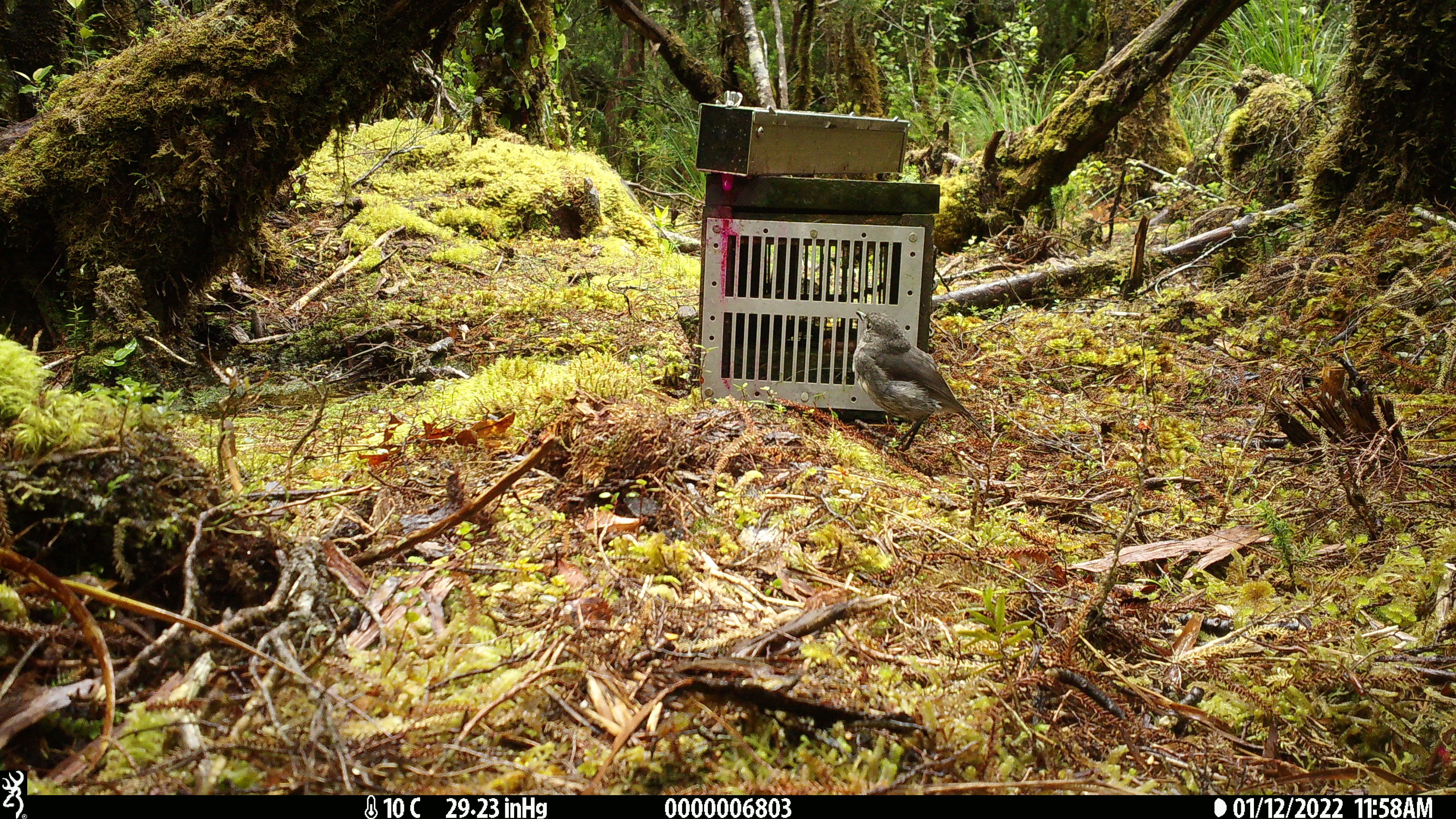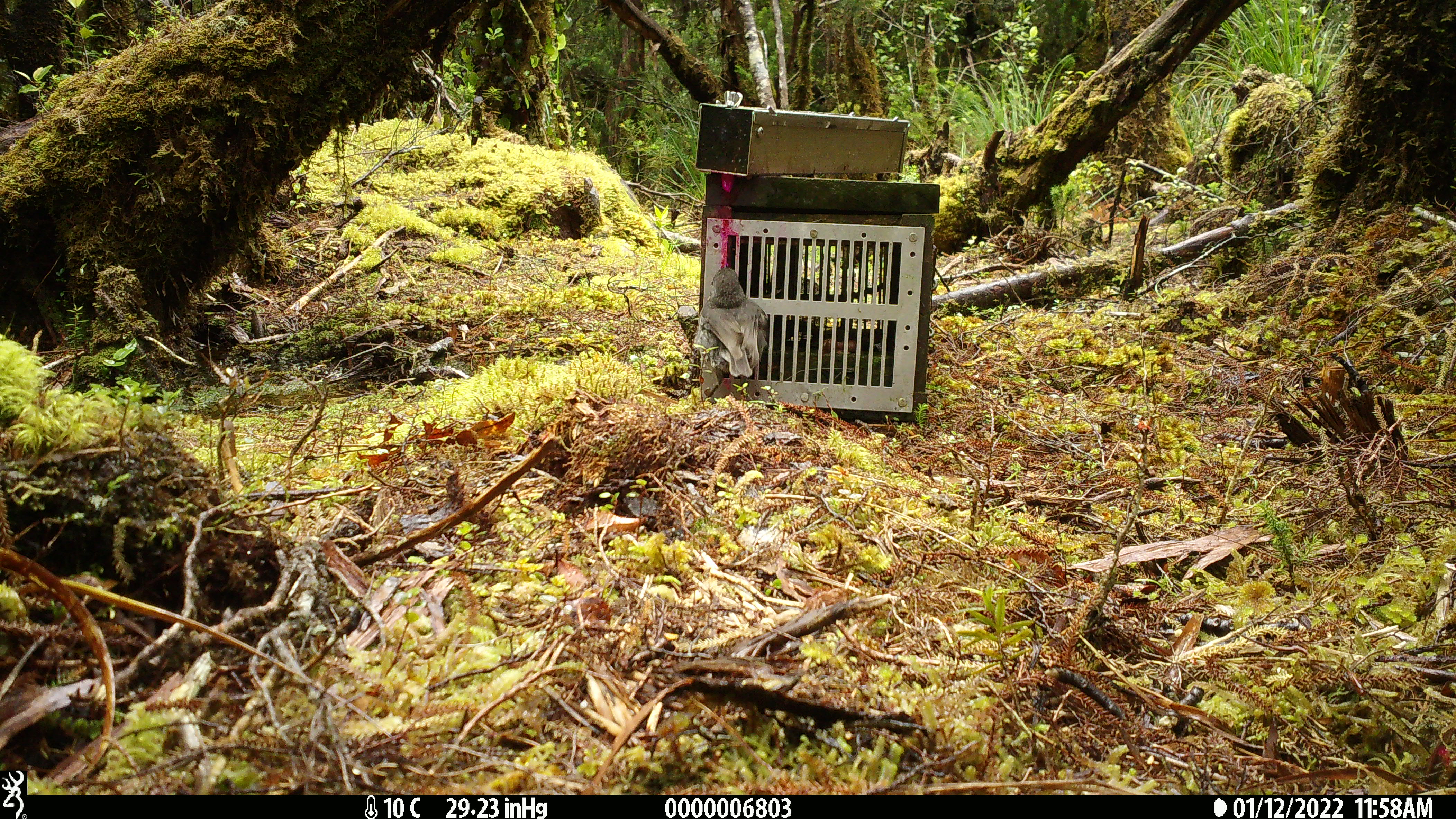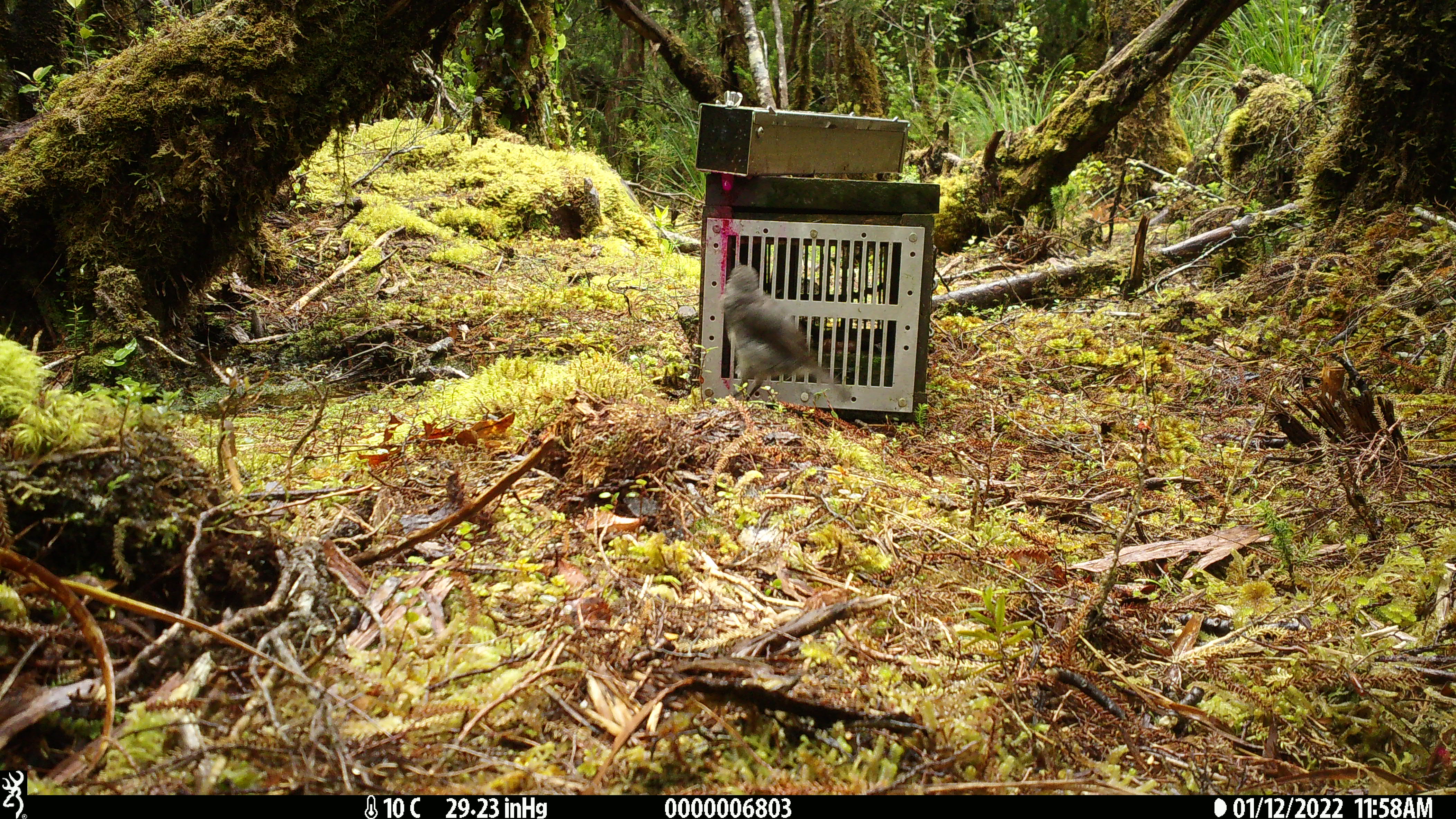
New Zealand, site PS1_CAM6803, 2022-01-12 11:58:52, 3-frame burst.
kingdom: Animalia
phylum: Chordata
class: Aves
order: Passeriformes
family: Petroicidae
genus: Petroica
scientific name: Petroica australis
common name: new zealand robin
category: robin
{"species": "robin (new zealand robin) (Petroica australis)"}